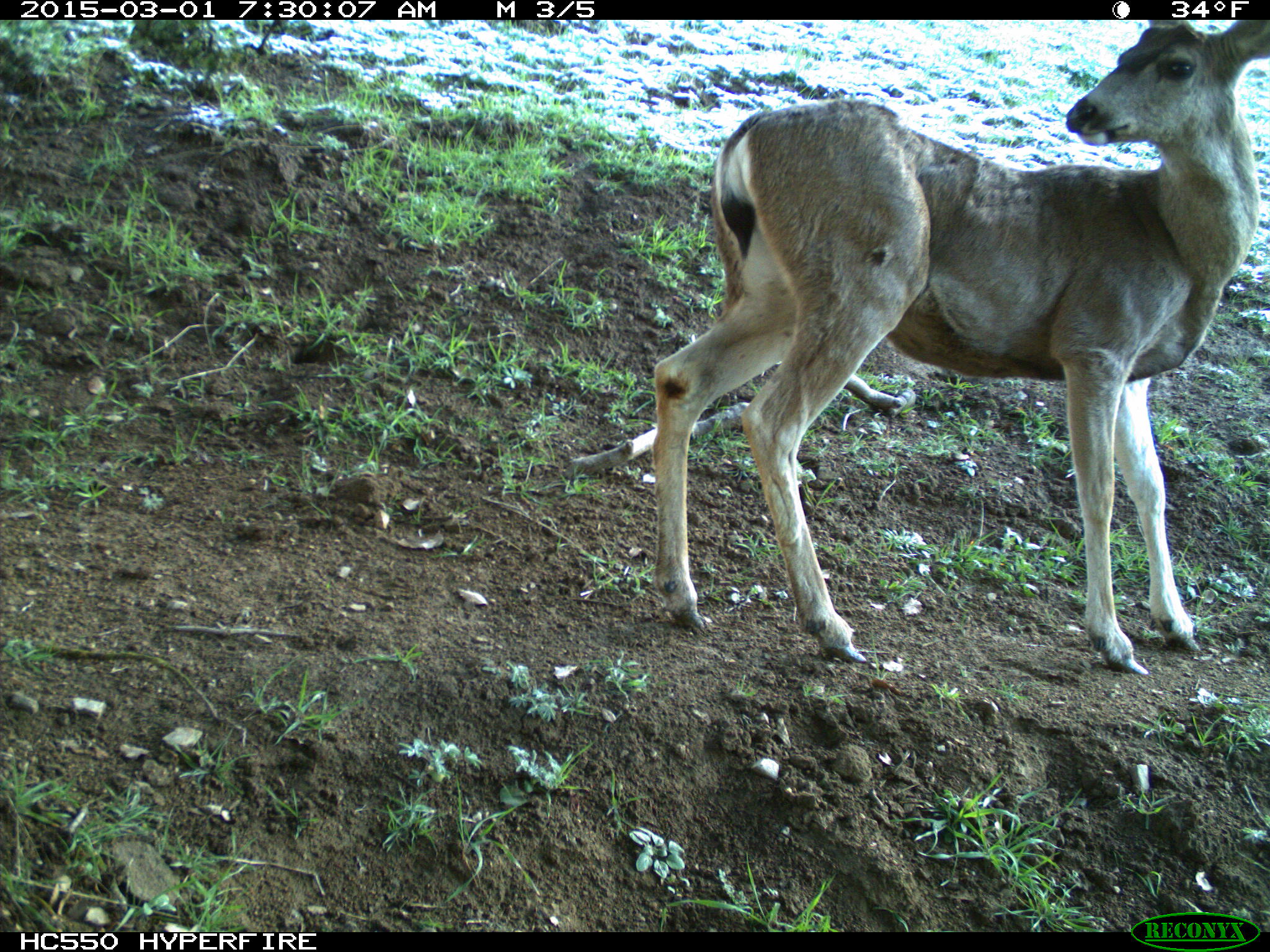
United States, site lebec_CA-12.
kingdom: Animalia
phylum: Chordata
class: Mammalia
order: Artiodactyla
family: Cervidae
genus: Odocoileus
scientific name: Odocoileus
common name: deer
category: unidentified deer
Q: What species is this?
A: Unidentified deer (deer) (Odocoileus).